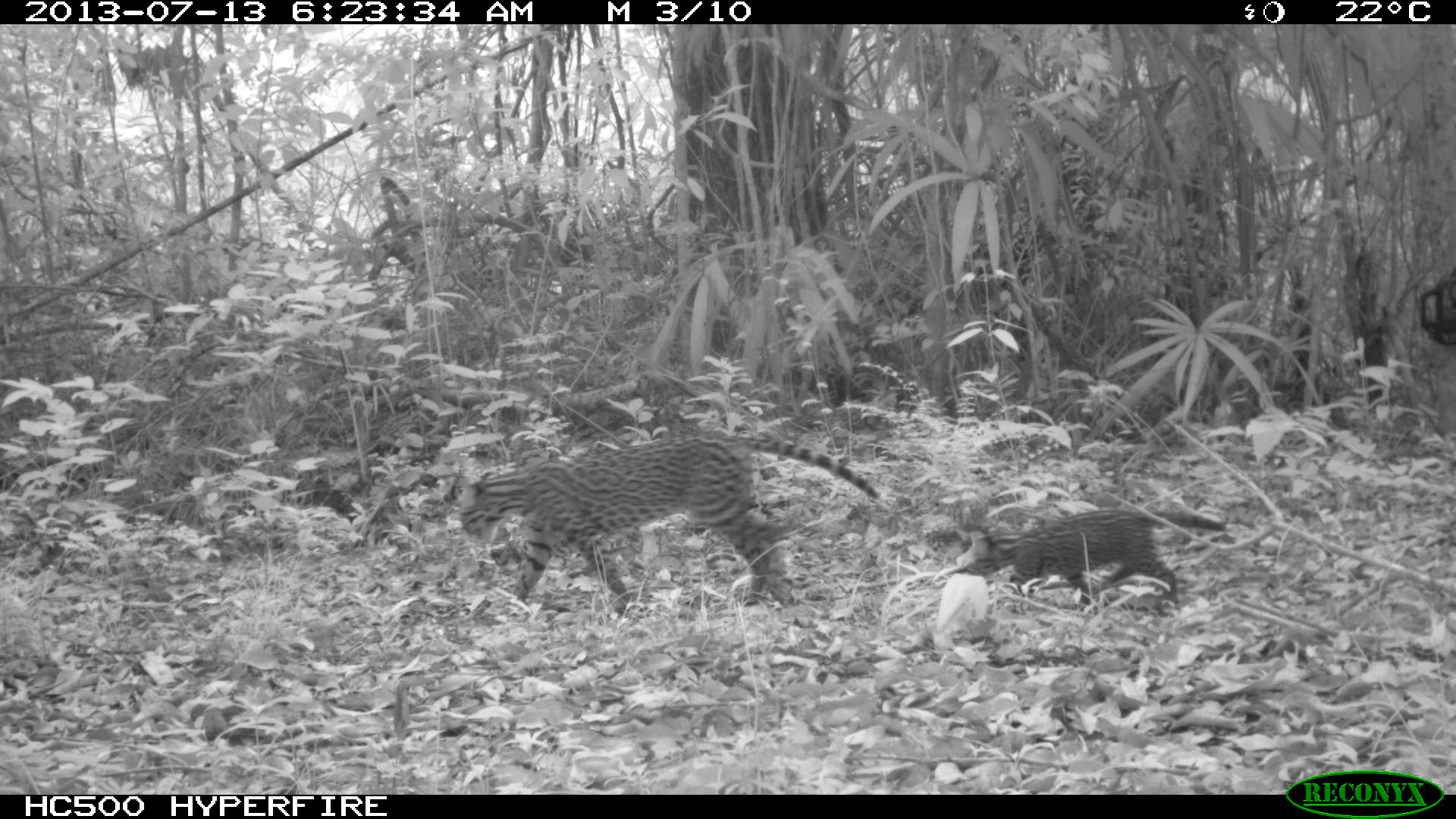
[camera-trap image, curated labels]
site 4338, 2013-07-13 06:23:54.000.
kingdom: Animalia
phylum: Chordata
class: Mammalia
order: Carnivora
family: Felidae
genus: Leopardus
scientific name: Leopardus pardalis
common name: ocelot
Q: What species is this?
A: Leopardus pardalis (ocelot).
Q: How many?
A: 2.